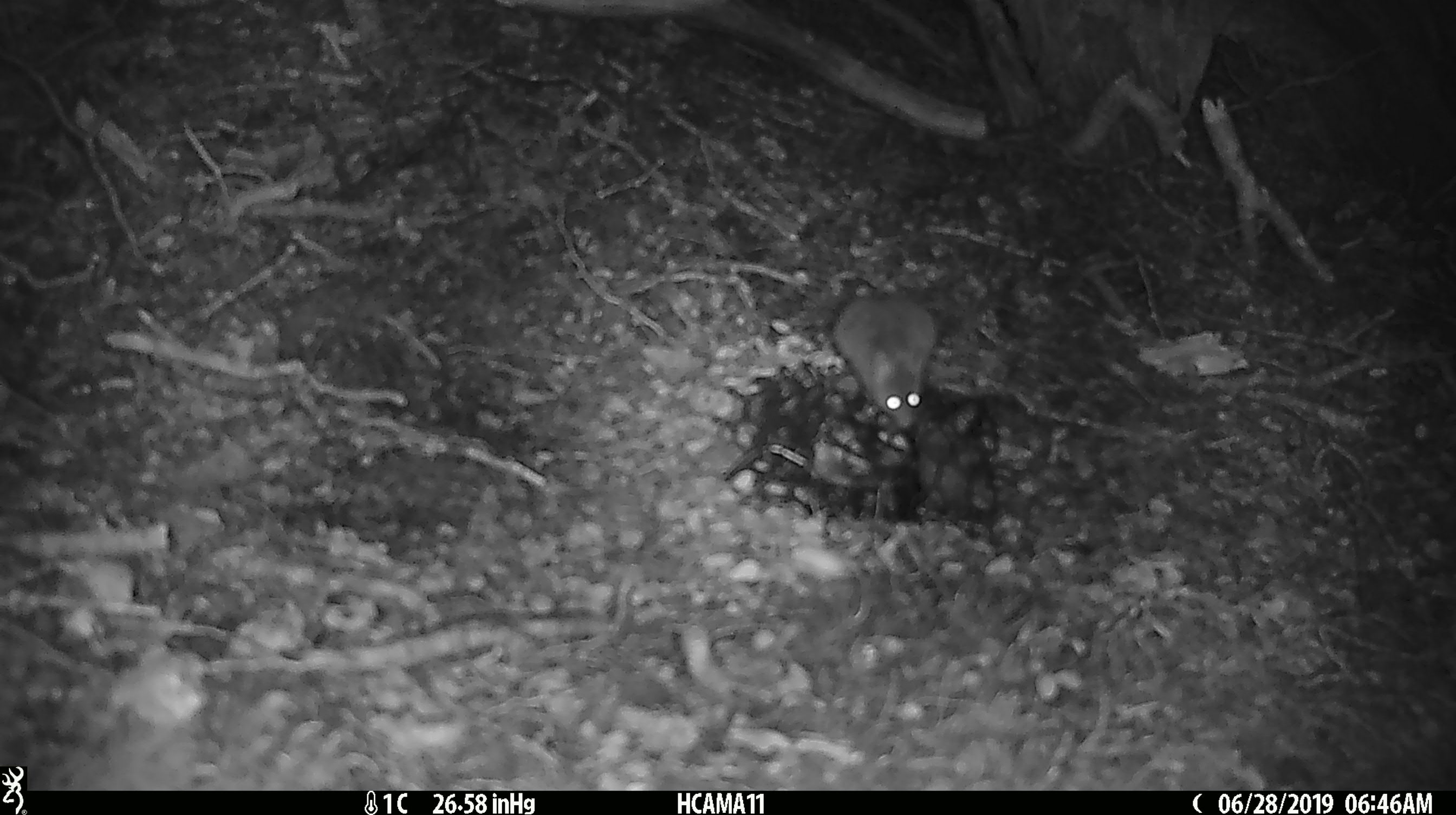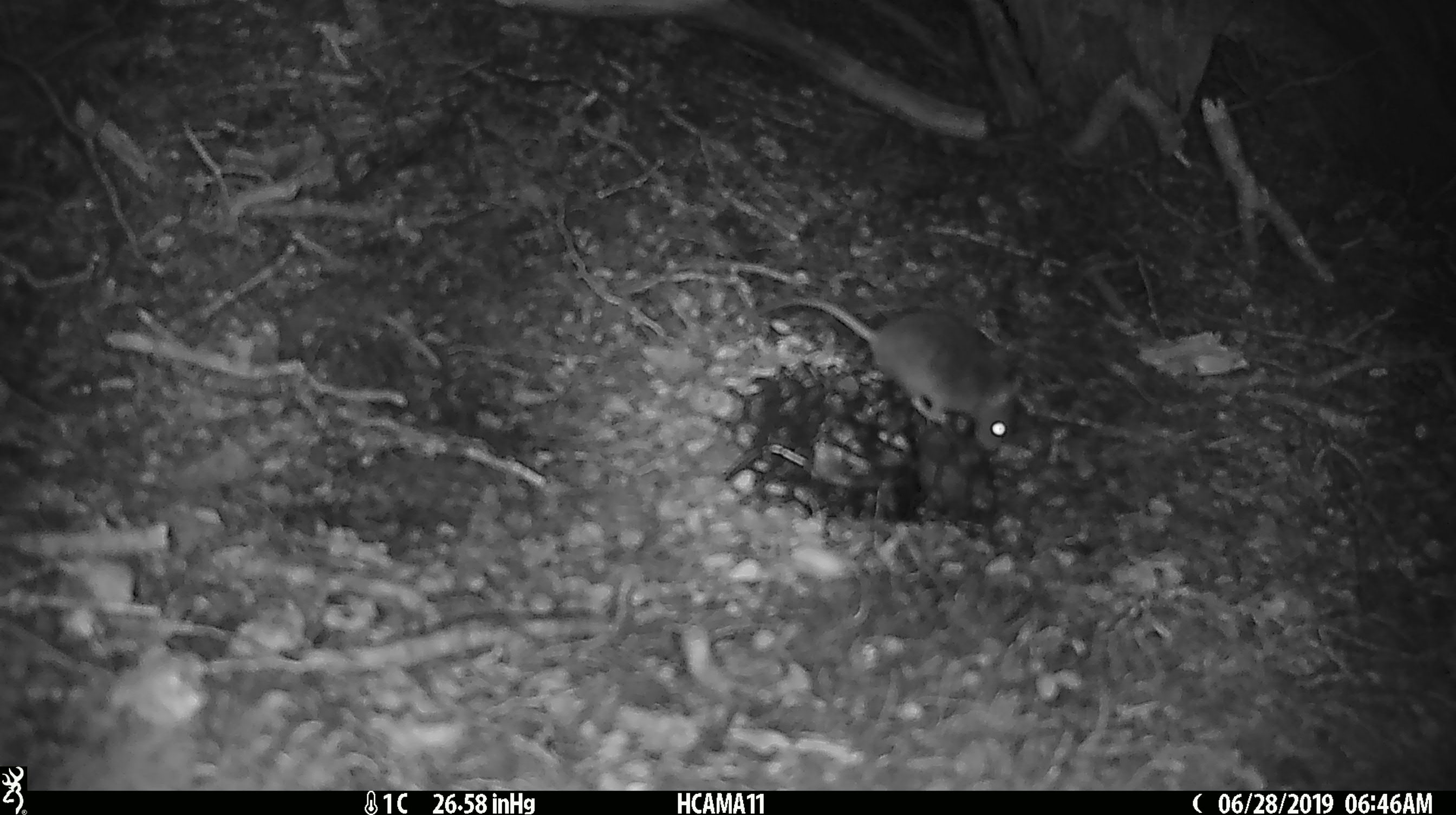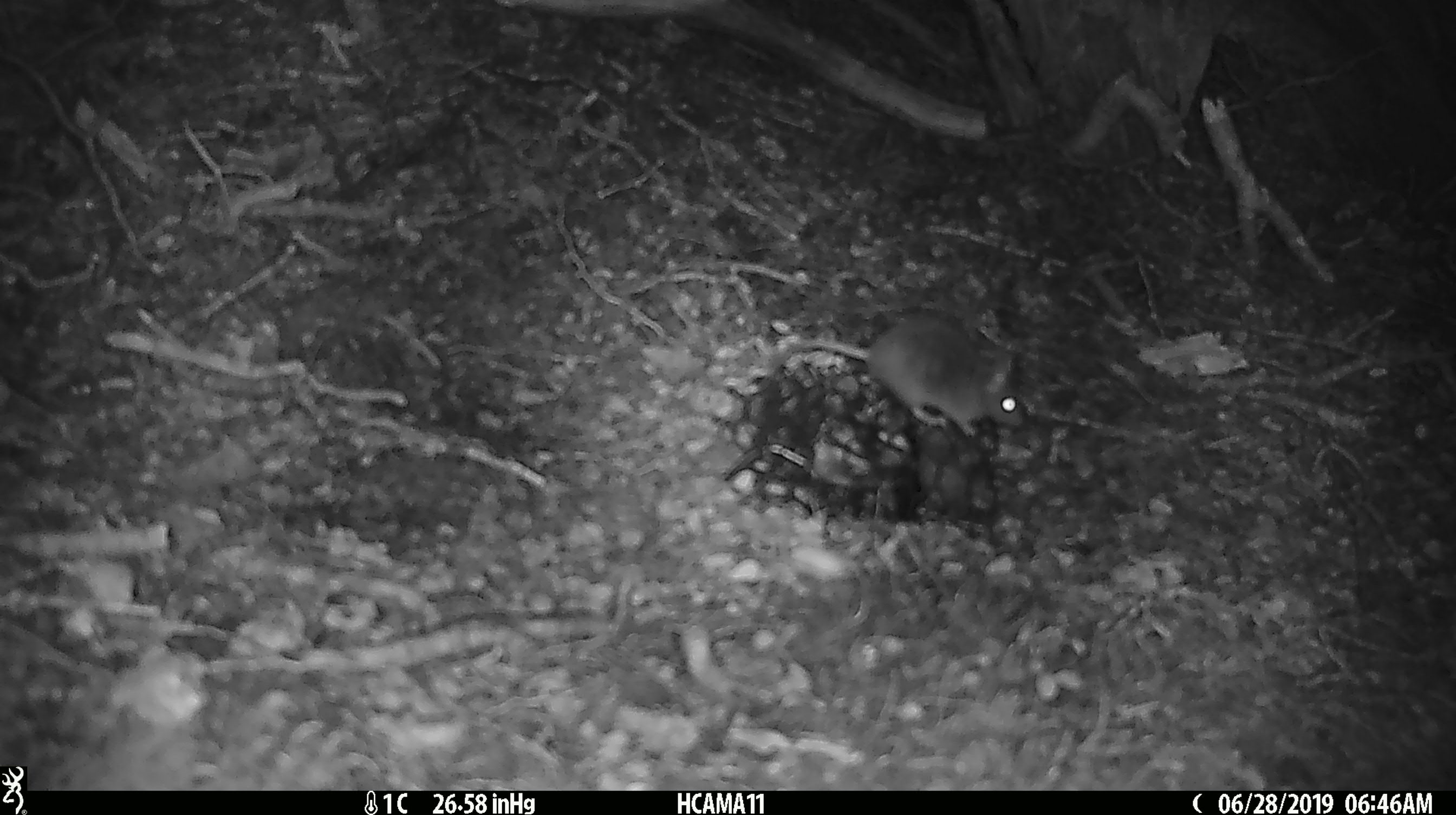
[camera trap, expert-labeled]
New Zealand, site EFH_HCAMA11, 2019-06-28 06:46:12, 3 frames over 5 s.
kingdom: Animalia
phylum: Chordata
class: Mammalia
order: Rodentia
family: Muridae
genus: Mus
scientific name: Mus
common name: mouse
Mouse (Mus).